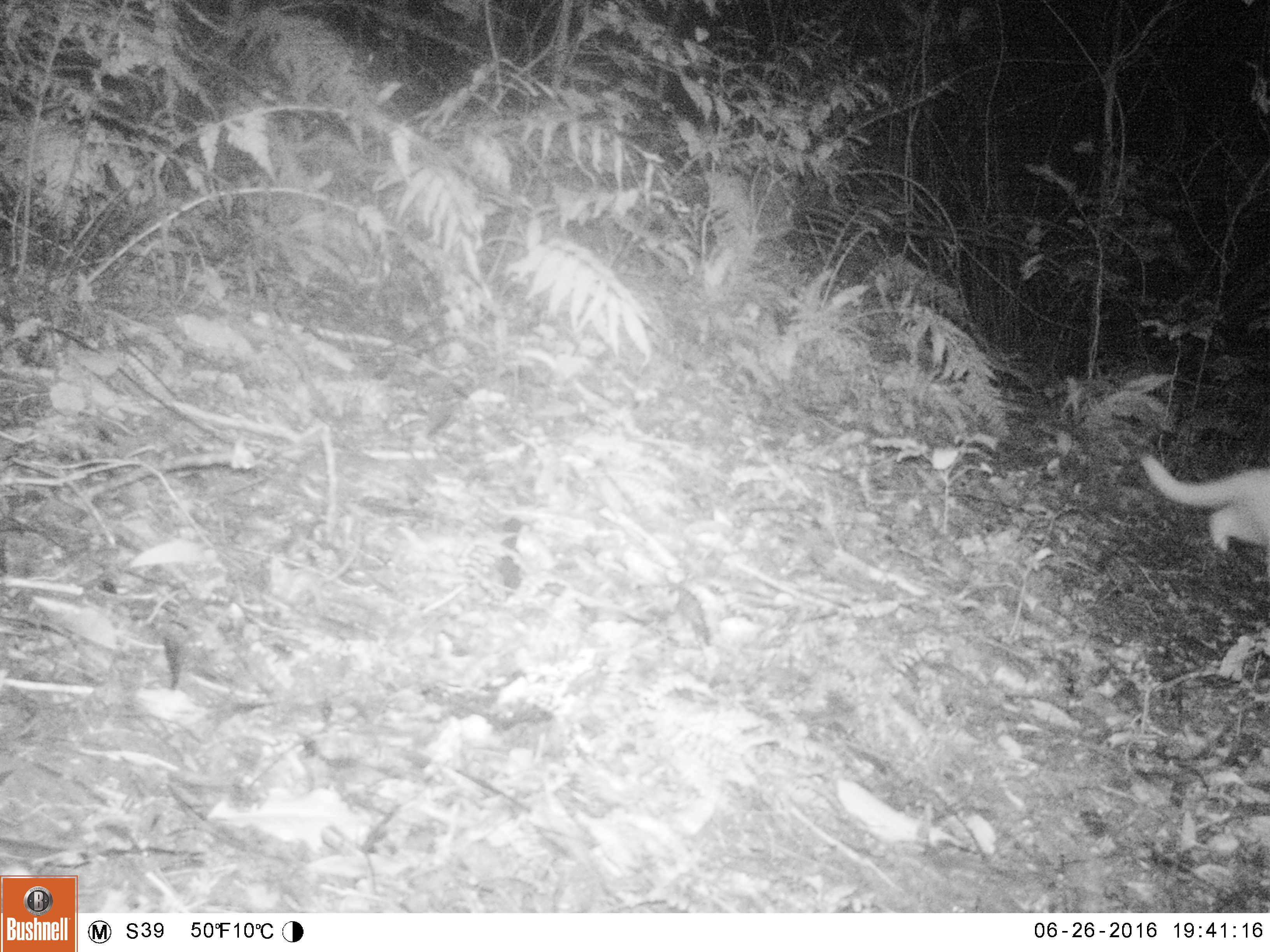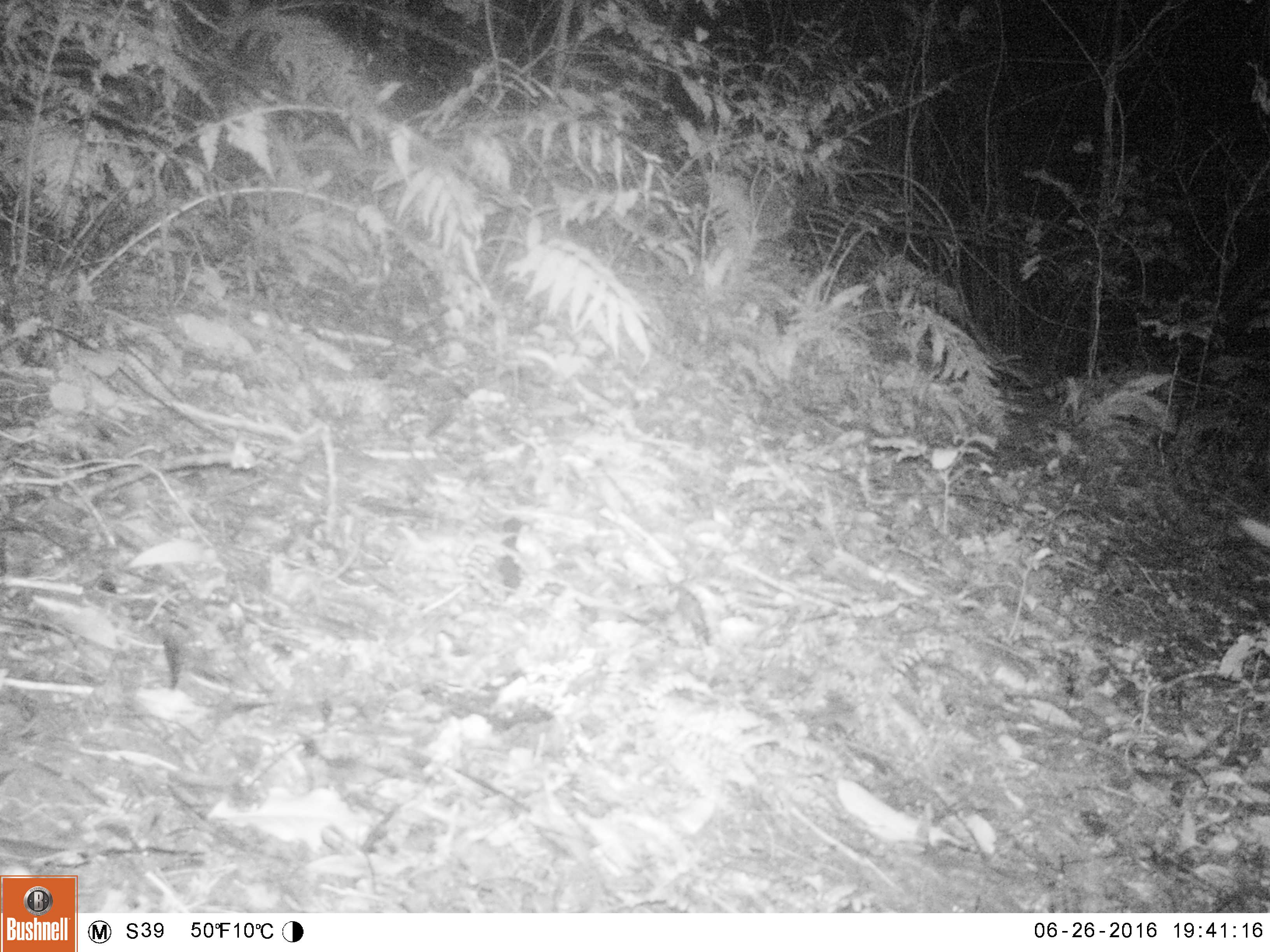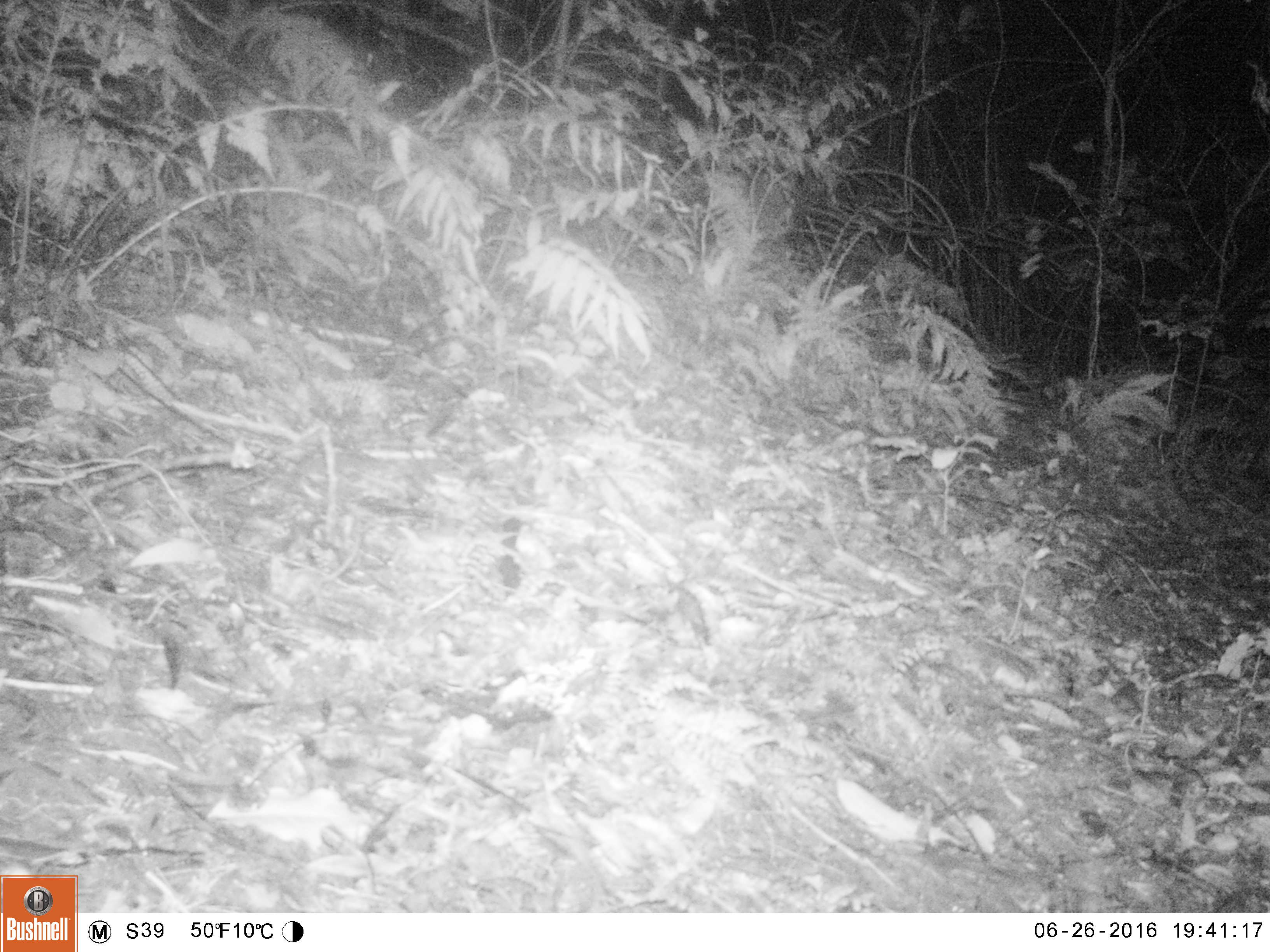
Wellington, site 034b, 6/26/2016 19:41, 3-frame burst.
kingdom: Animalia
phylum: Chordata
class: Mammalia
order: Carnivora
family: Felidae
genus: Felis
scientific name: Felis catus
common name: cat